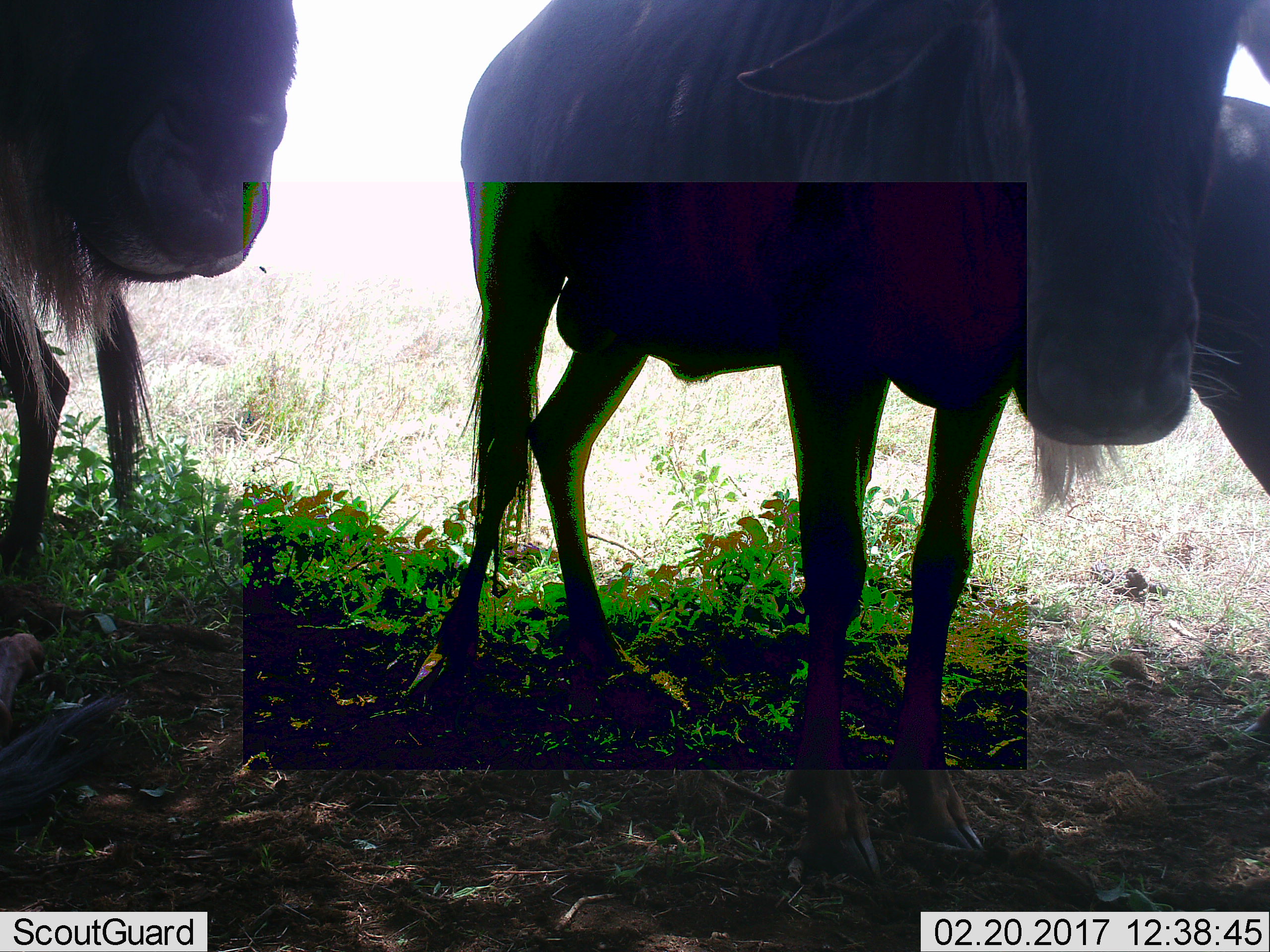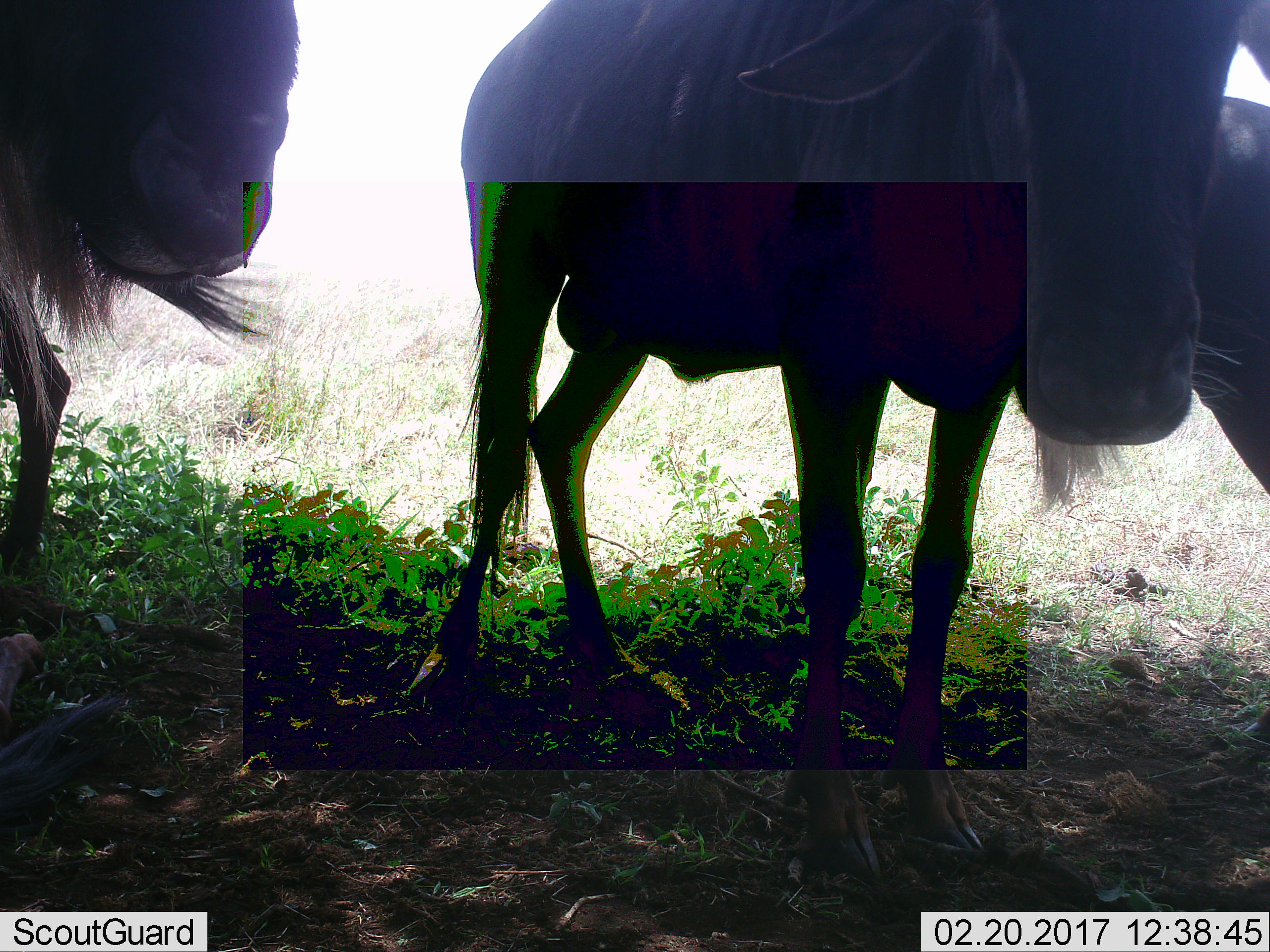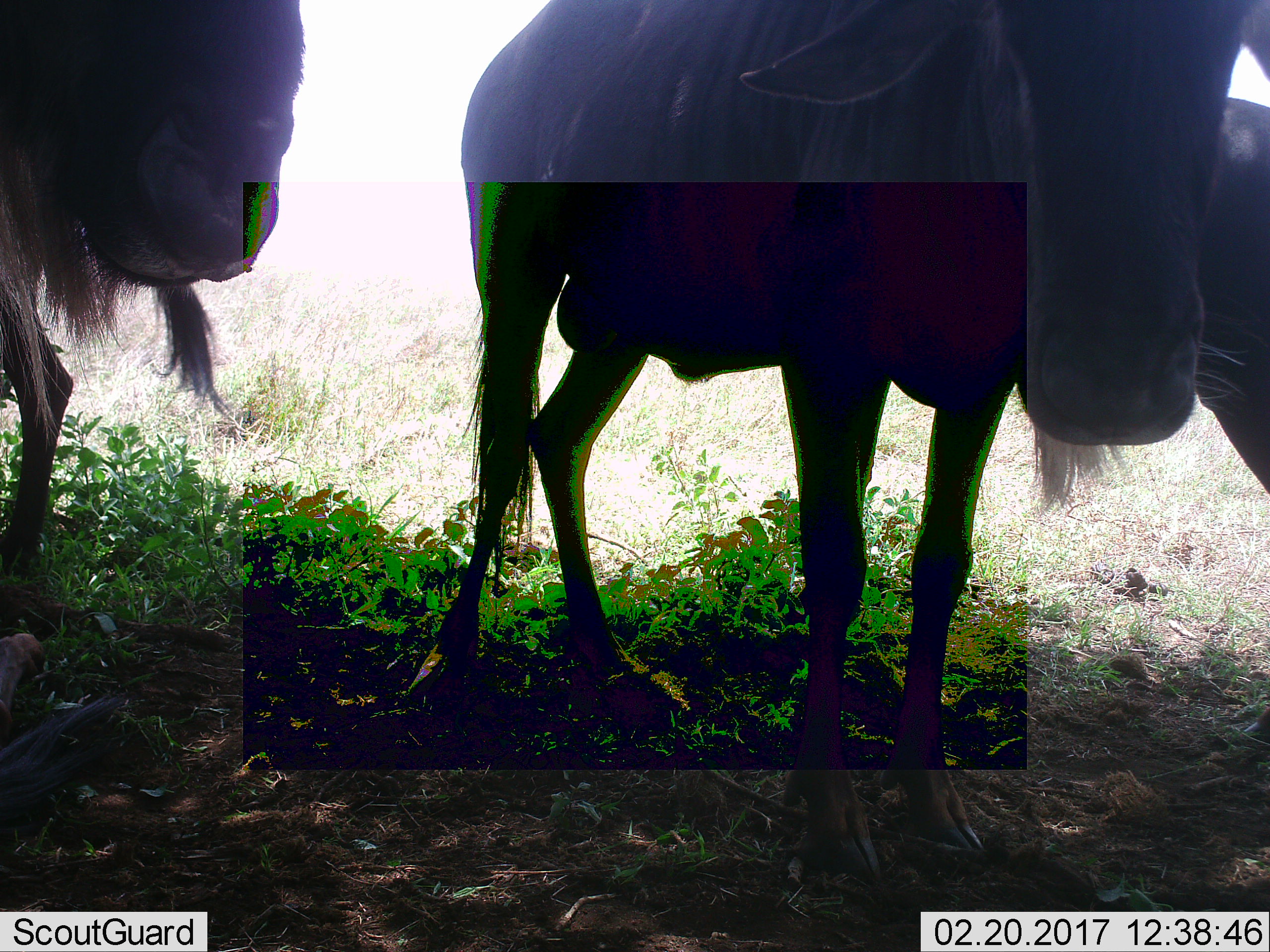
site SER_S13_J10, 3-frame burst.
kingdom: Animalia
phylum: Chordata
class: Mammalia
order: Artiodactyla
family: Bovidae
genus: Connochaetes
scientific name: Connochaetes taurinus taurinus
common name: blue wildebeest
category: wildebeestblue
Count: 3.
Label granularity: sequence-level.